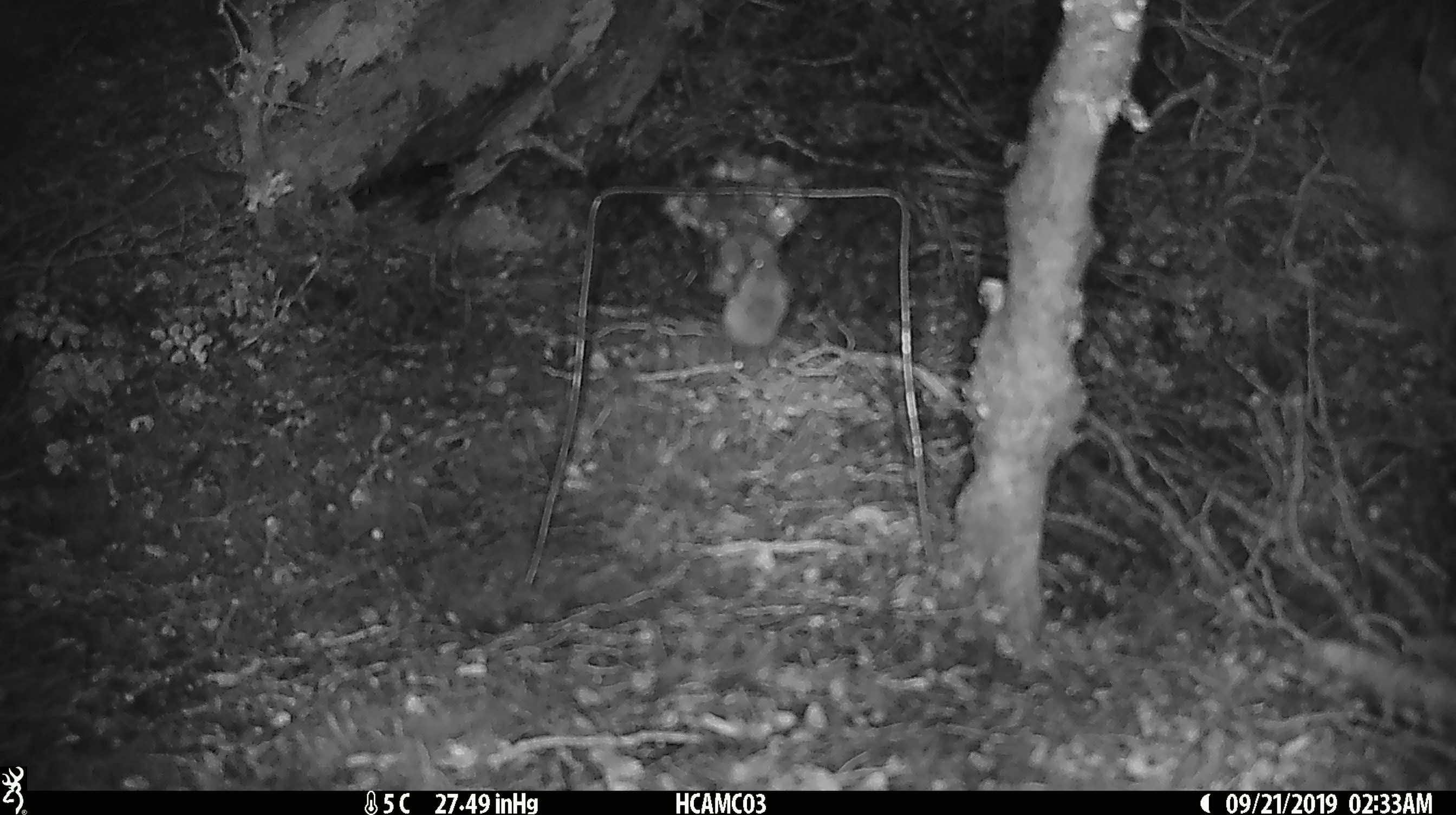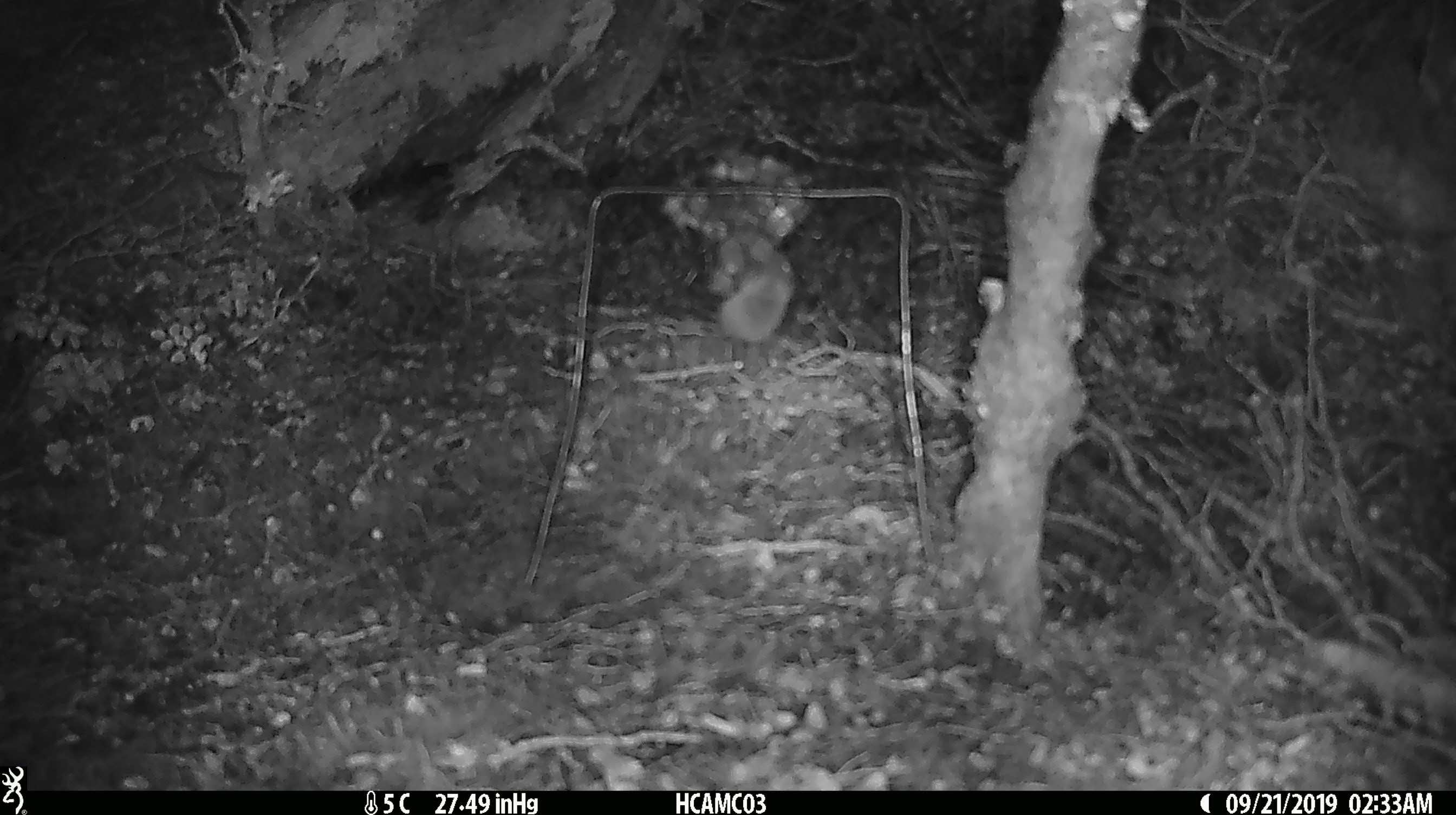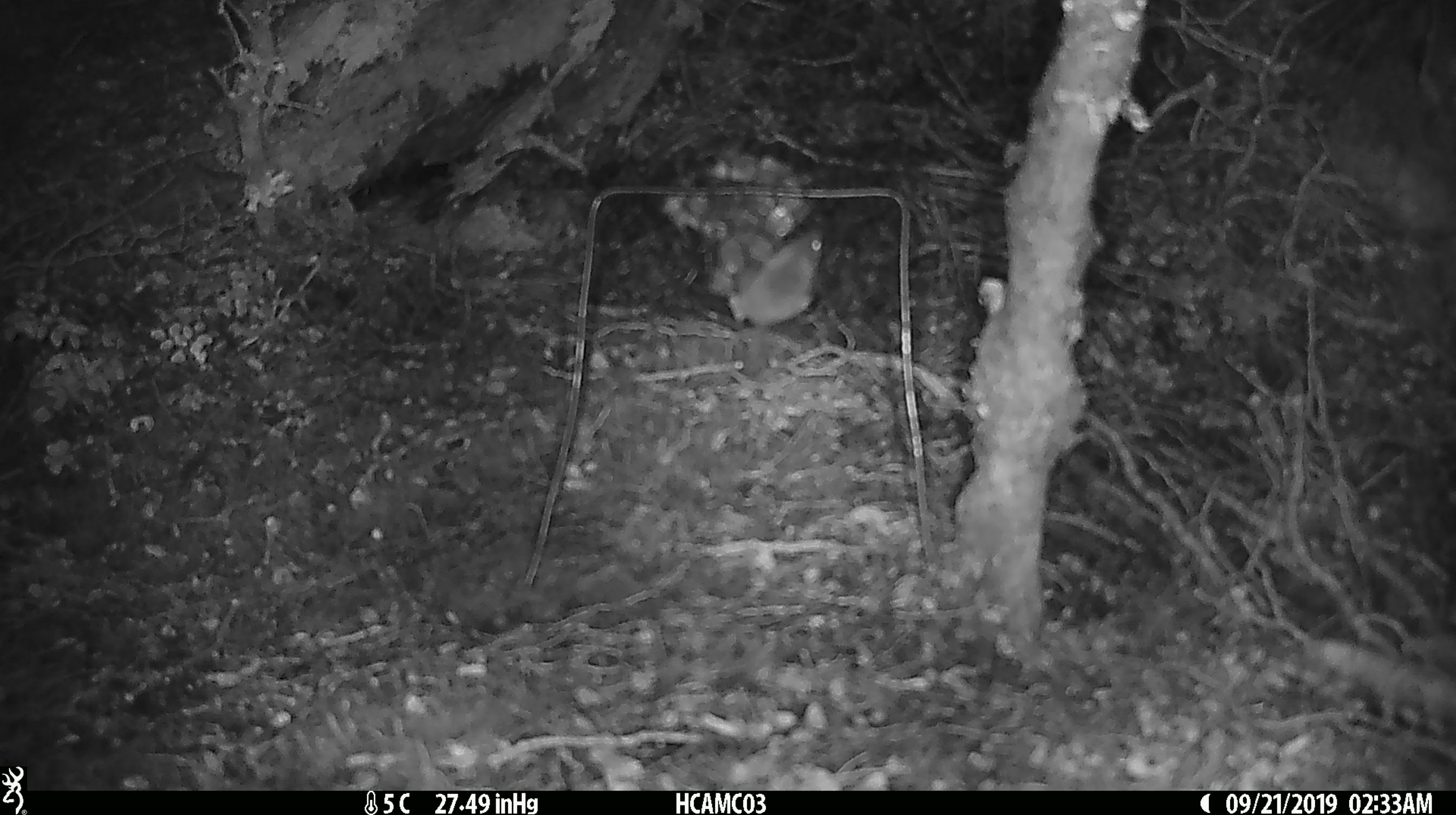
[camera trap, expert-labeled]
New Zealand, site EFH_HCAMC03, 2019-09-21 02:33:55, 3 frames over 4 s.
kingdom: Animalia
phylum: Chordata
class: Mammalia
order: Rodentia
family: Muridae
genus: Mus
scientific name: Mus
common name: mouse